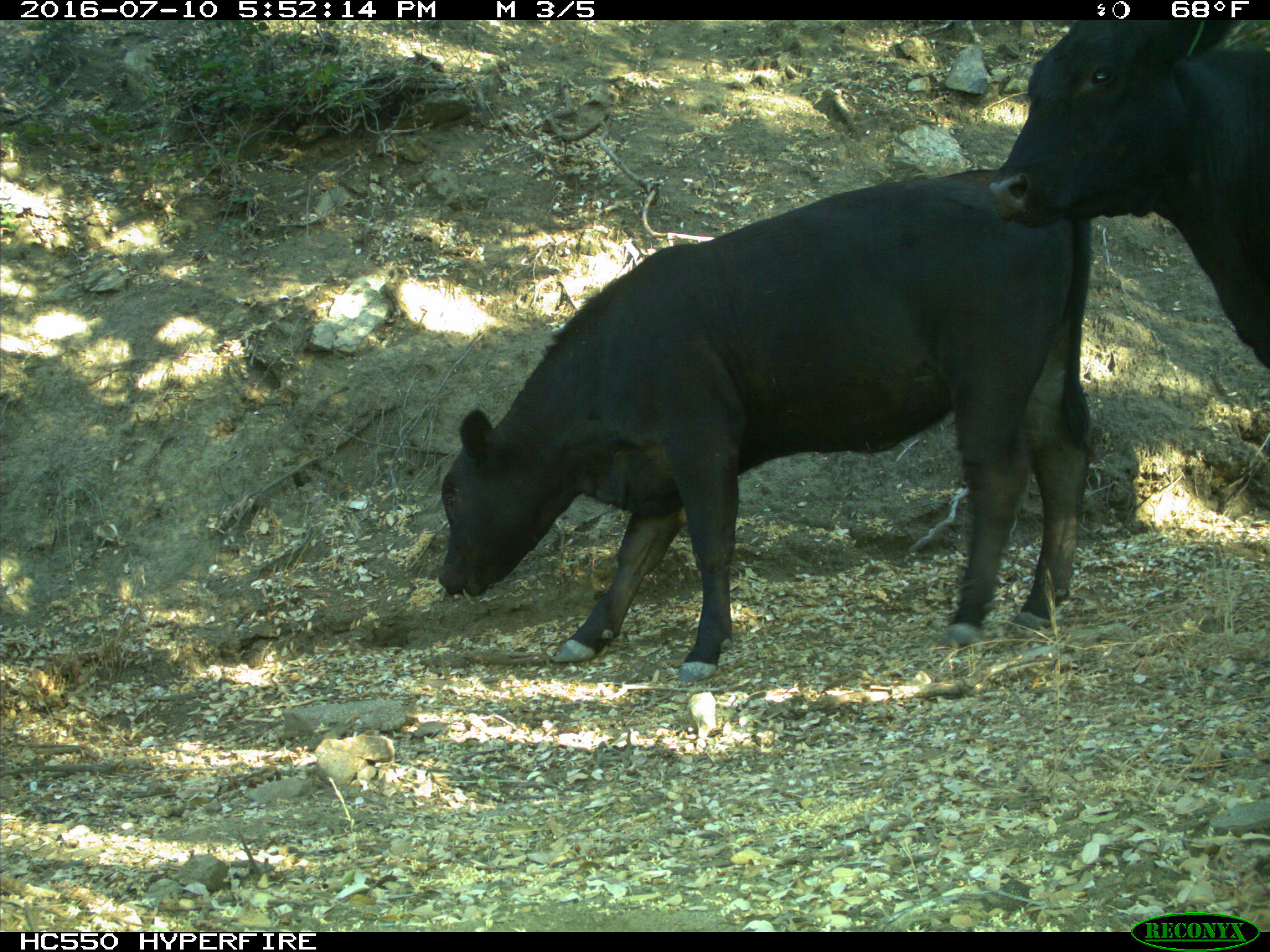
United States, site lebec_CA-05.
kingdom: Animalia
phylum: Chordata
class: Mammalia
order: Artiodactyla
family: Bovidae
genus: Bos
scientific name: Bos taurus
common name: domestic cow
Bos taurus (domestic cow).